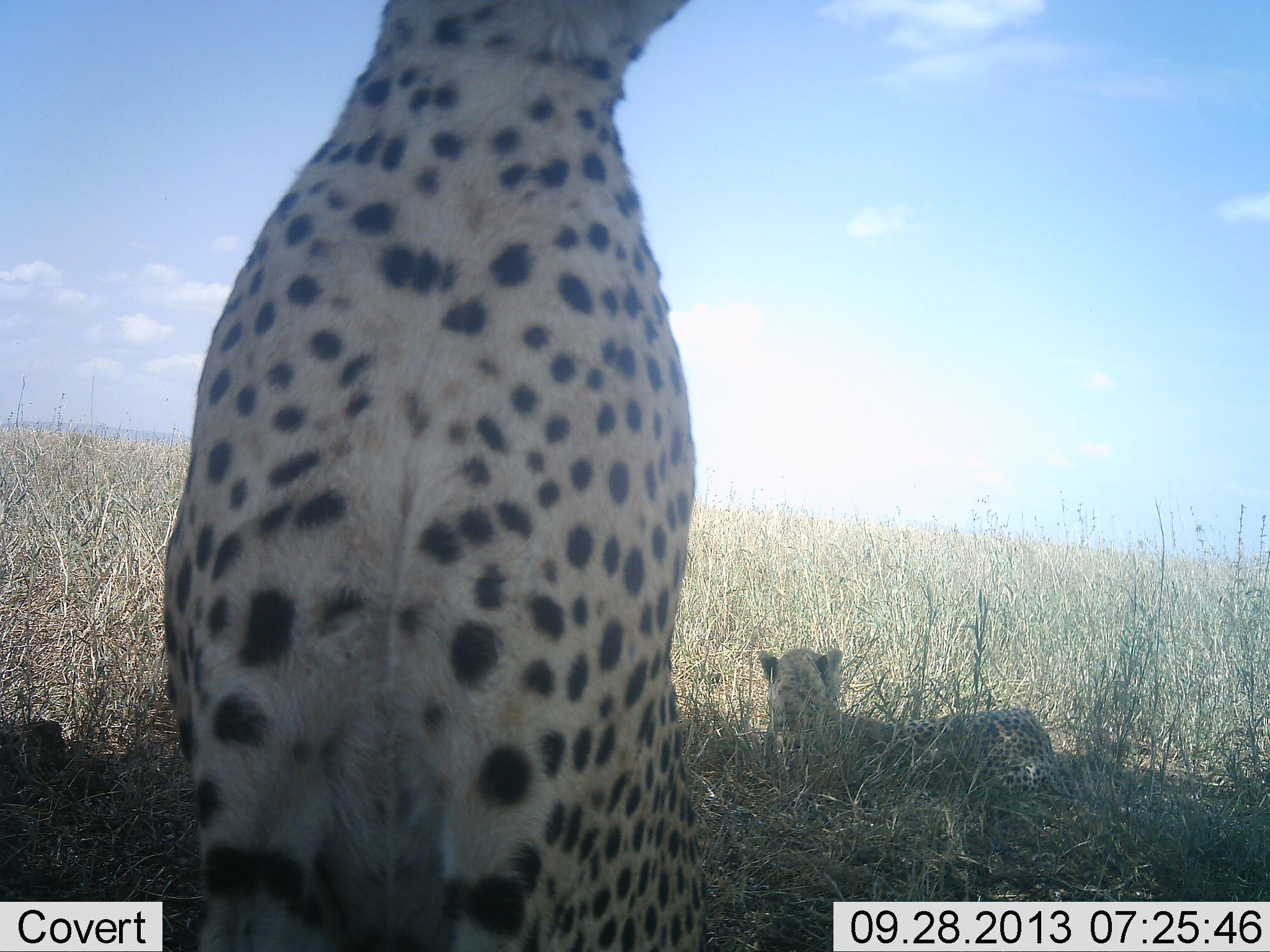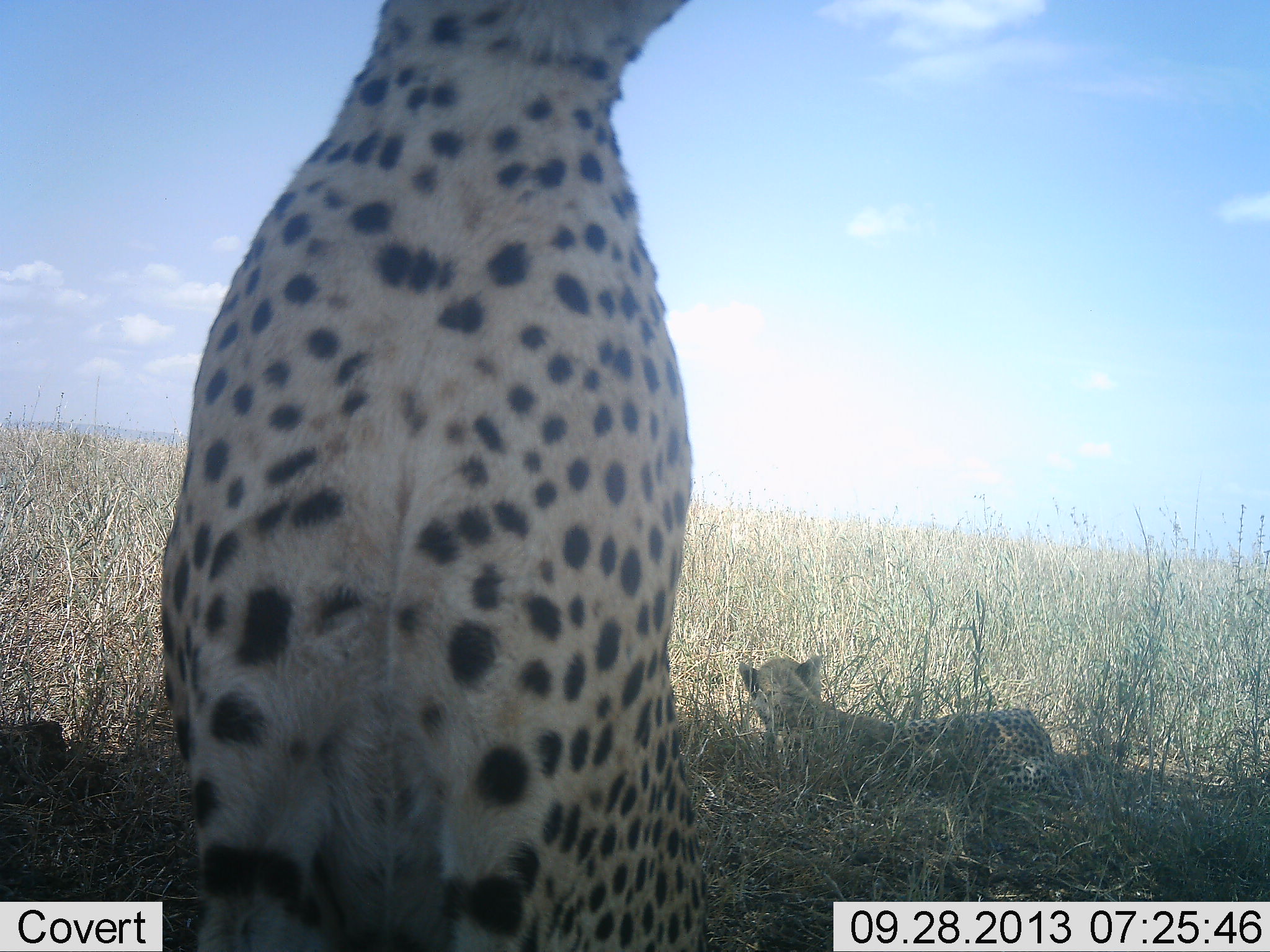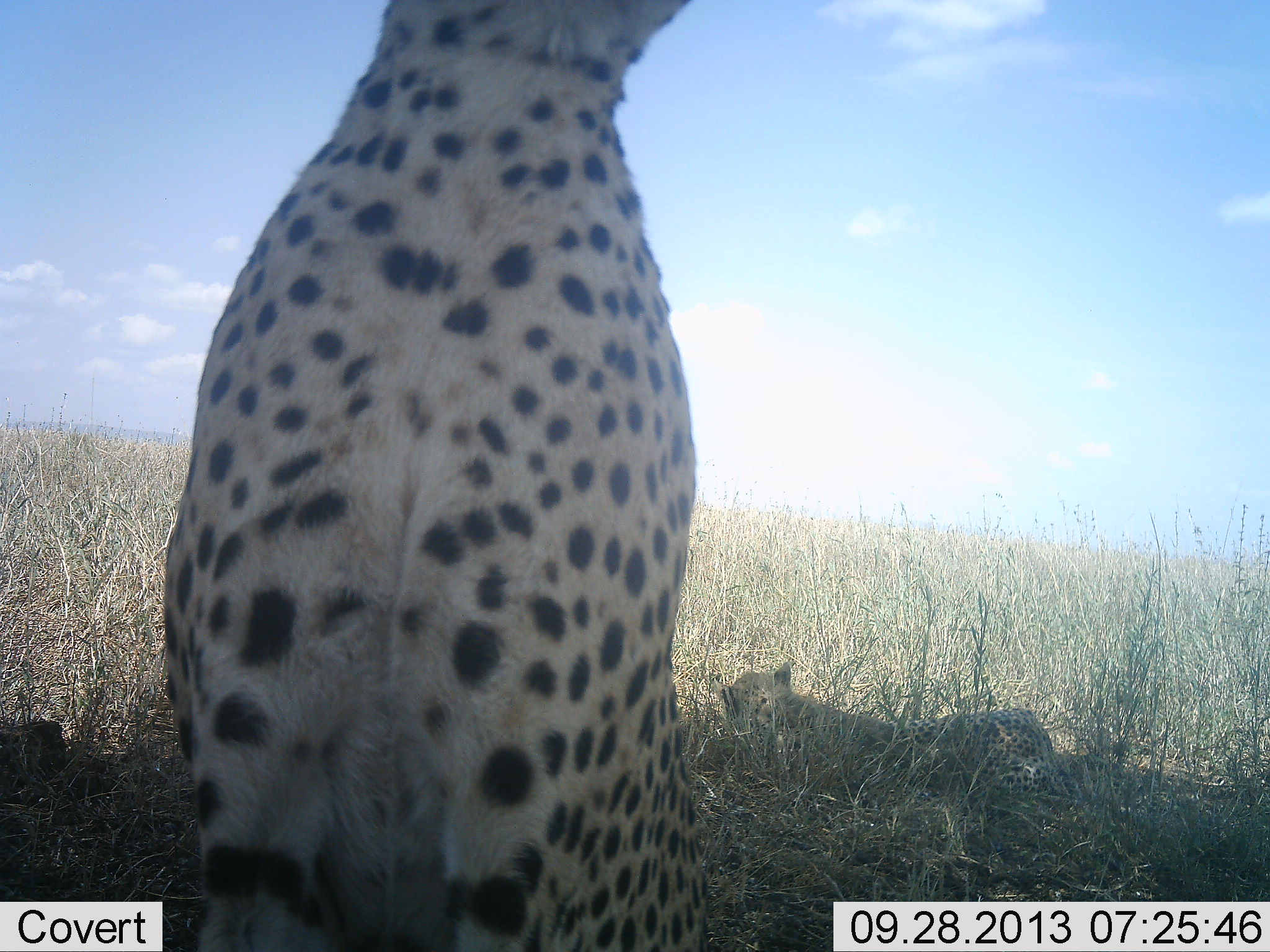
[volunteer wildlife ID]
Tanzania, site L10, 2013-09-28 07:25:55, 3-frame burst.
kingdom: Animalia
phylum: Chordata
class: Mammalia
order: Carnivora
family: Felidae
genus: Acinonyx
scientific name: Acinonyx jubatus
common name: cheetah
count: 2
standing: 22%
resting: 94%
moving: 0%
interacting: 11%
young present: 17%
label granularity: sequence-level